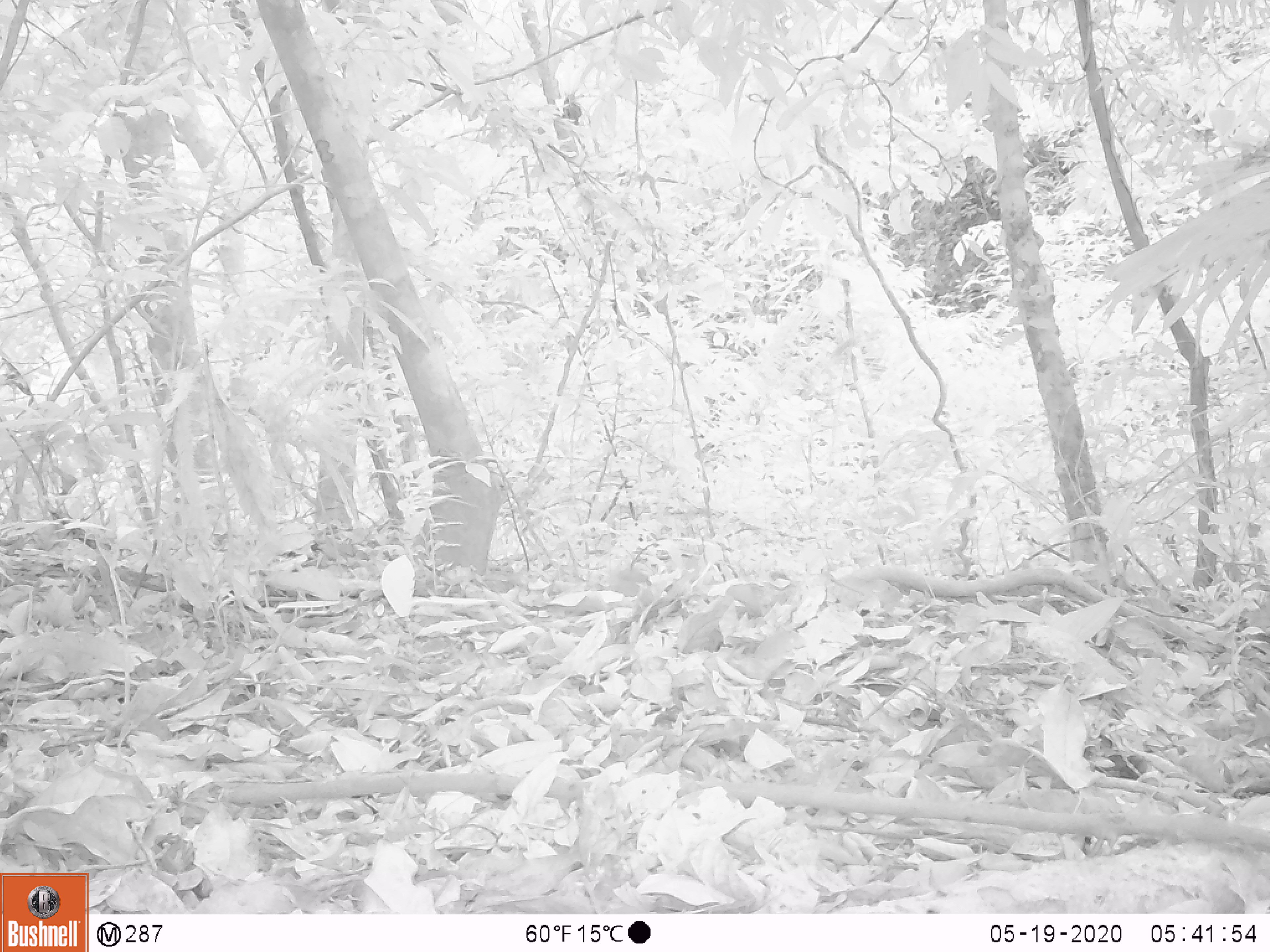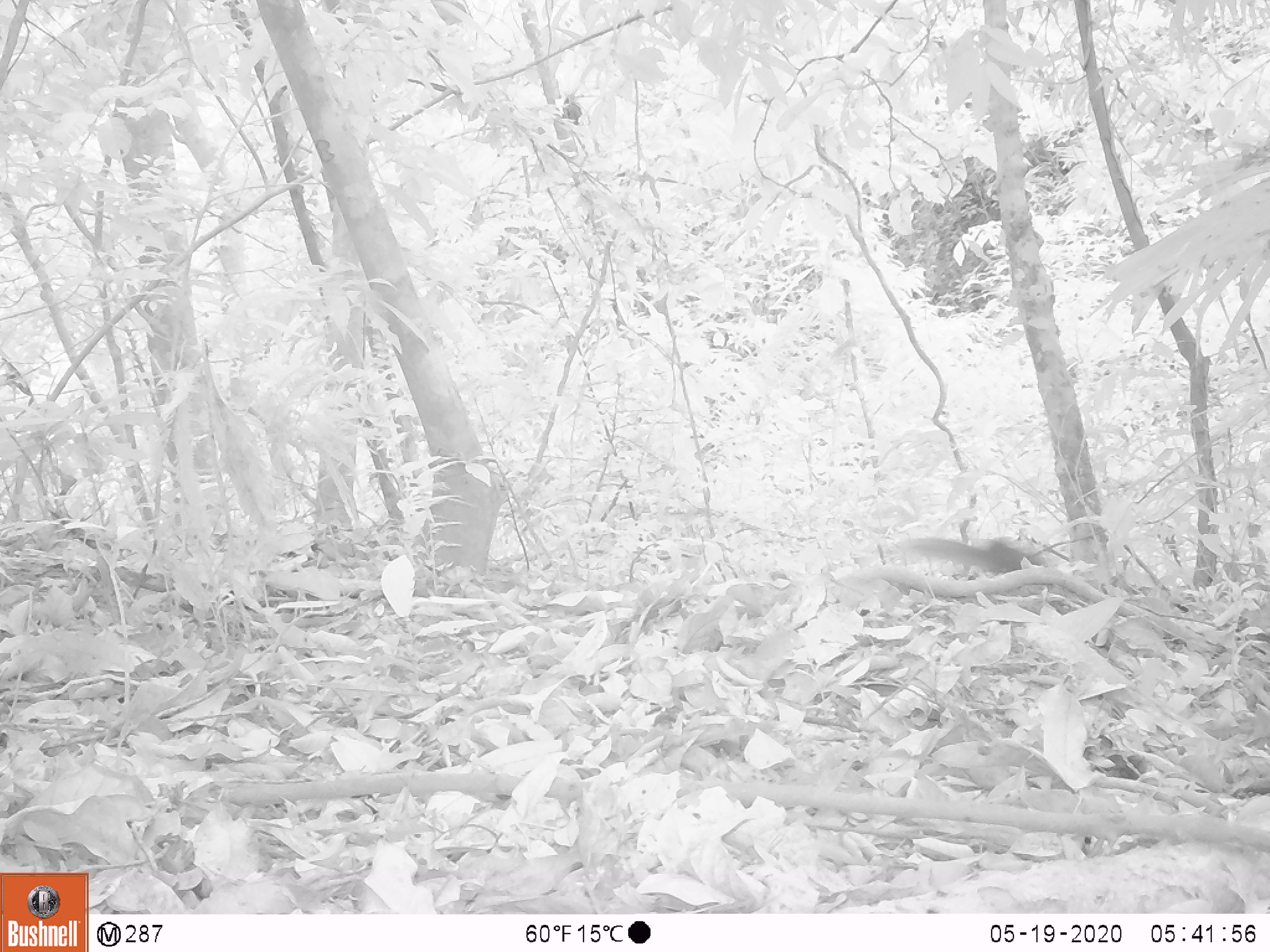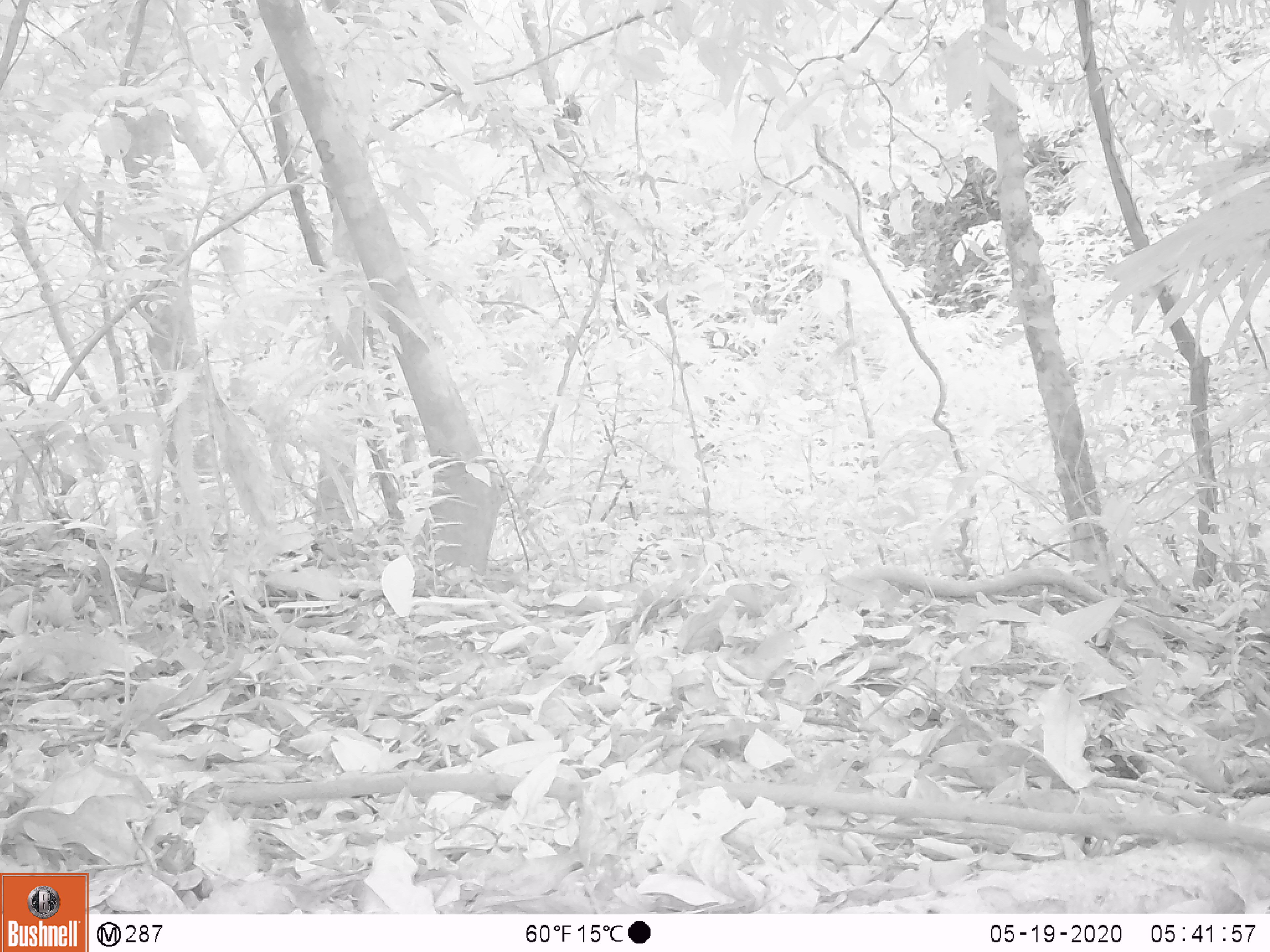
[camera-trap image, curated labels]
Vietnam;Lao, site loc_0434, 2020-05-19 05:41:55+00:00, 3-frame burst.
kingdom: Animalia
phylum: Chordata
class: Mammalia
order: Rodentia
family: Sciuridae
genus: Dremomys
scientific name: Dremomys rufigenis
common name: red-cheeked squirrel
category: red cheeked squirrel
Red cheeked squirrel (red-cheeked squirrel) (Dremomys rufigenis). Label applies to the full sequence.